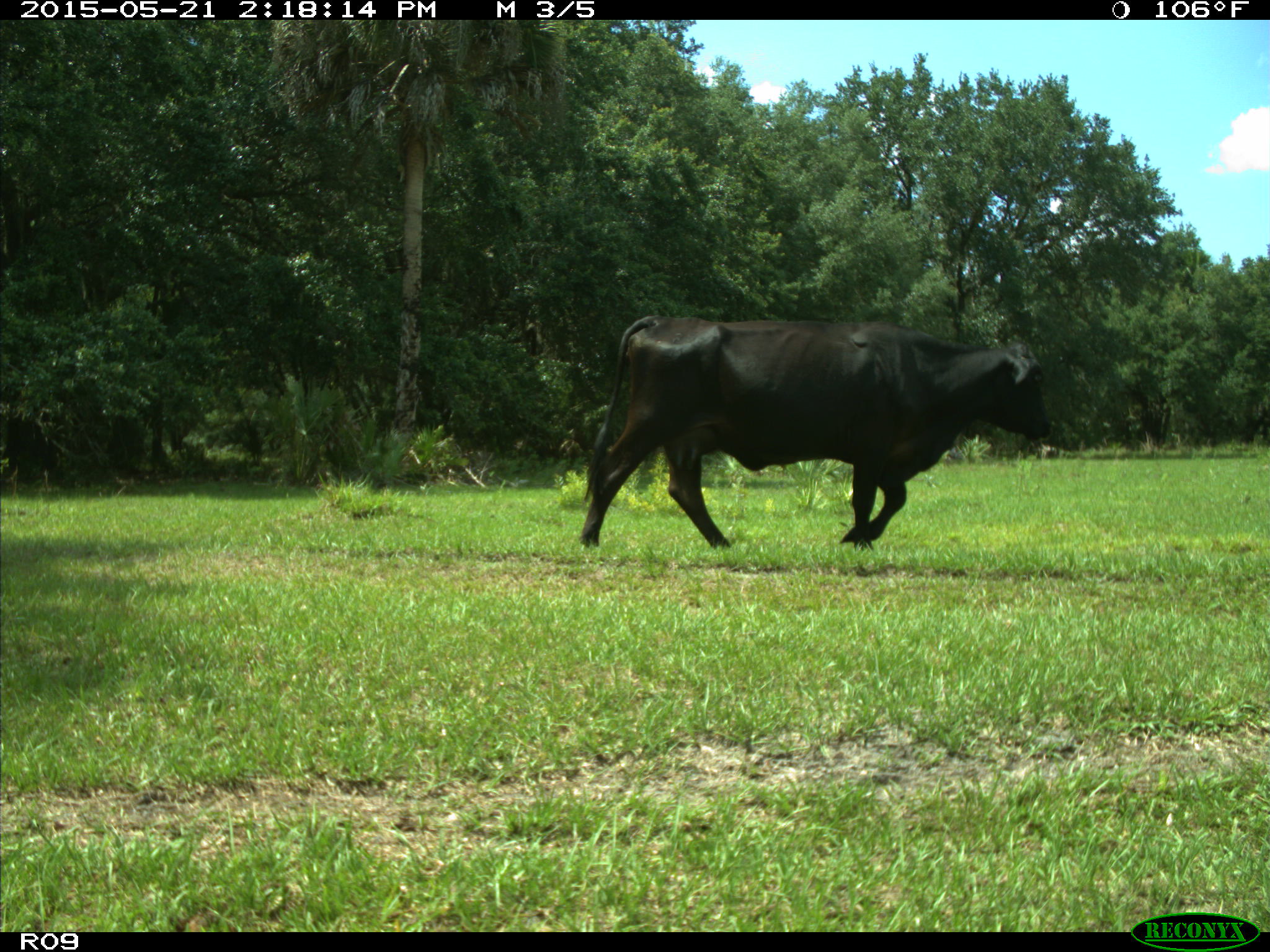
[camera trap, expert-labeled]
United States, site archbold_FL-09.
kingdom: Animalia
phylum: Chordata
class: Mammalia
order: Artiodactyla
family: Bovidae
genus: Bos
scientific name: Bos taurus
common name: domestic cow